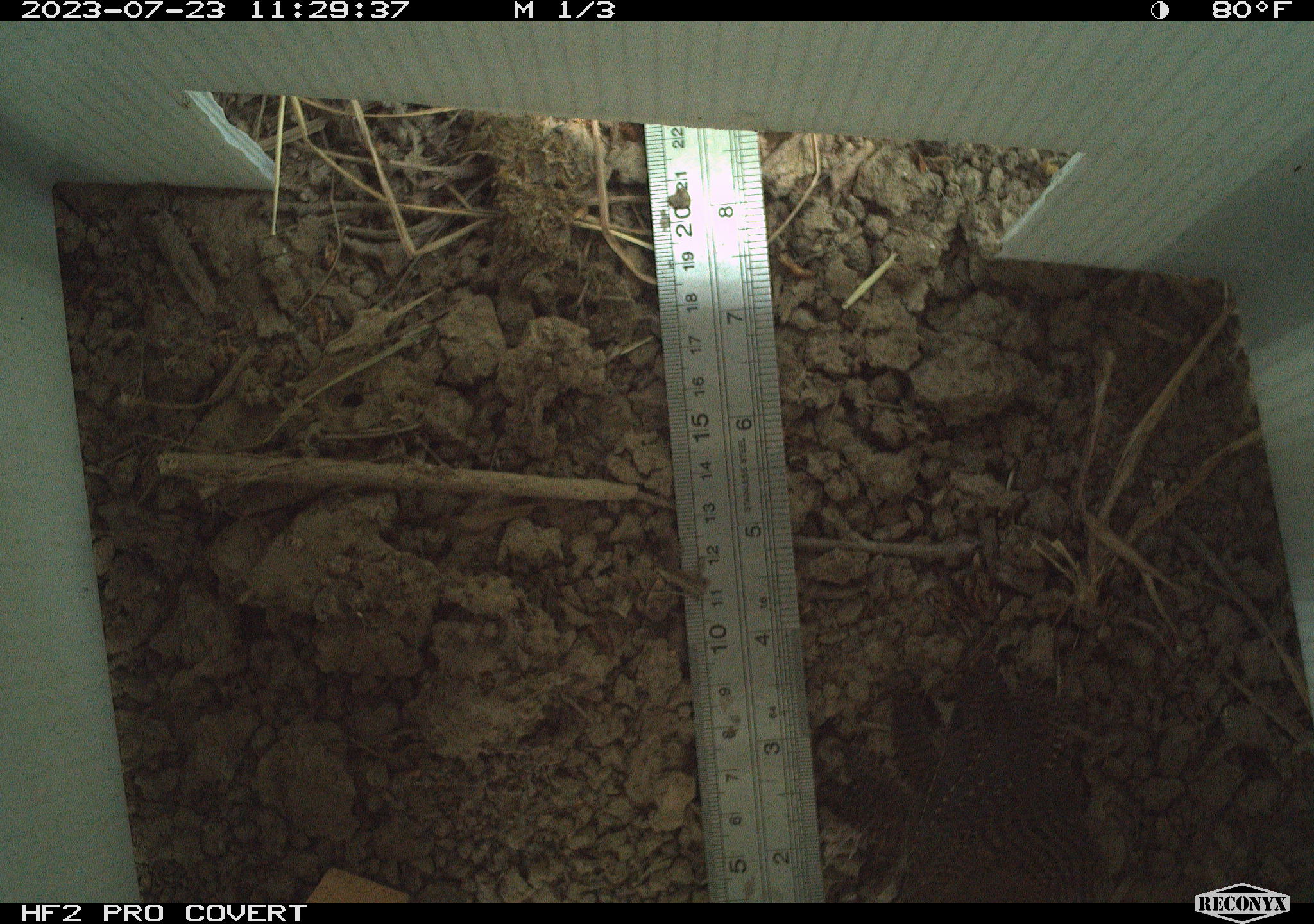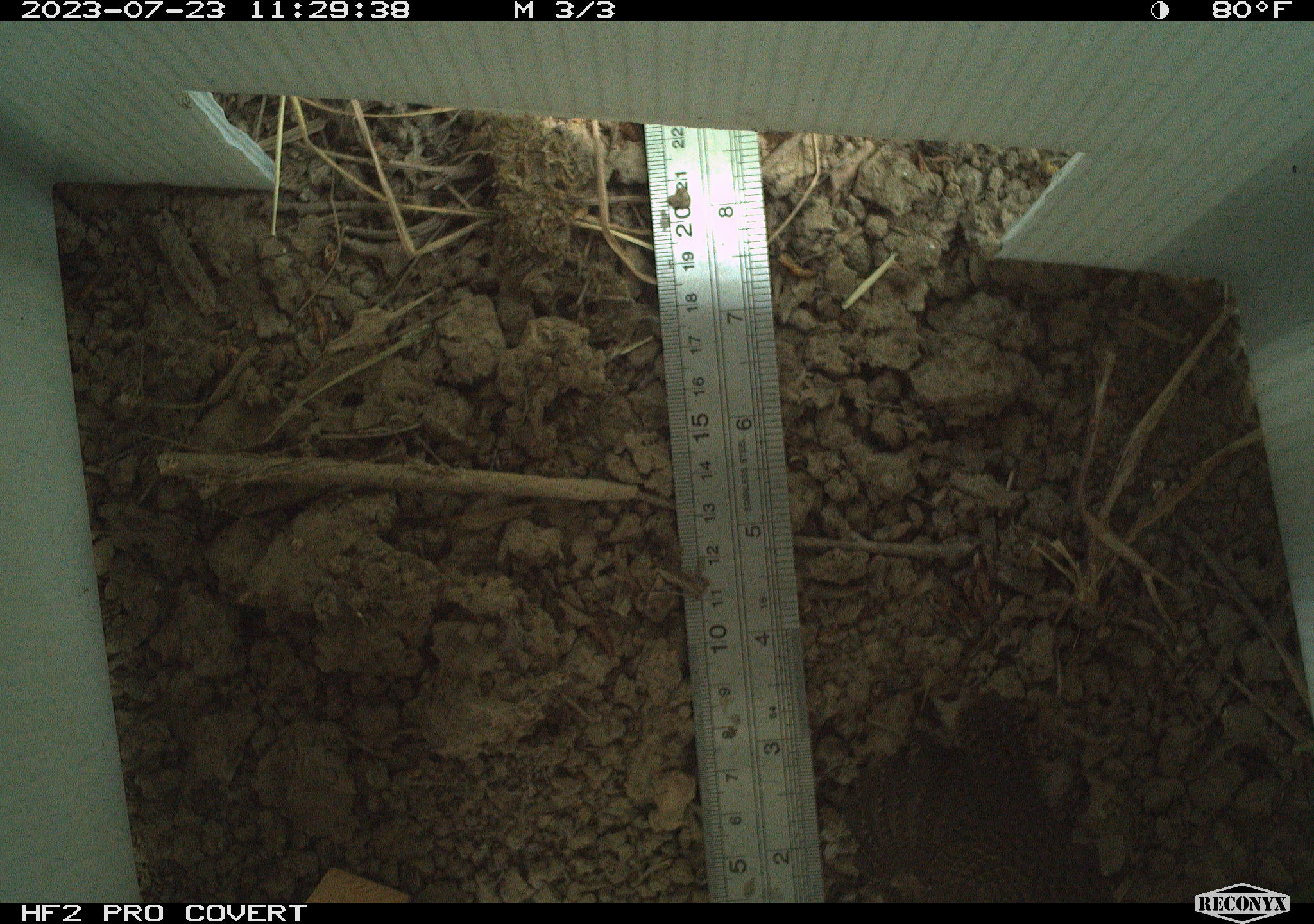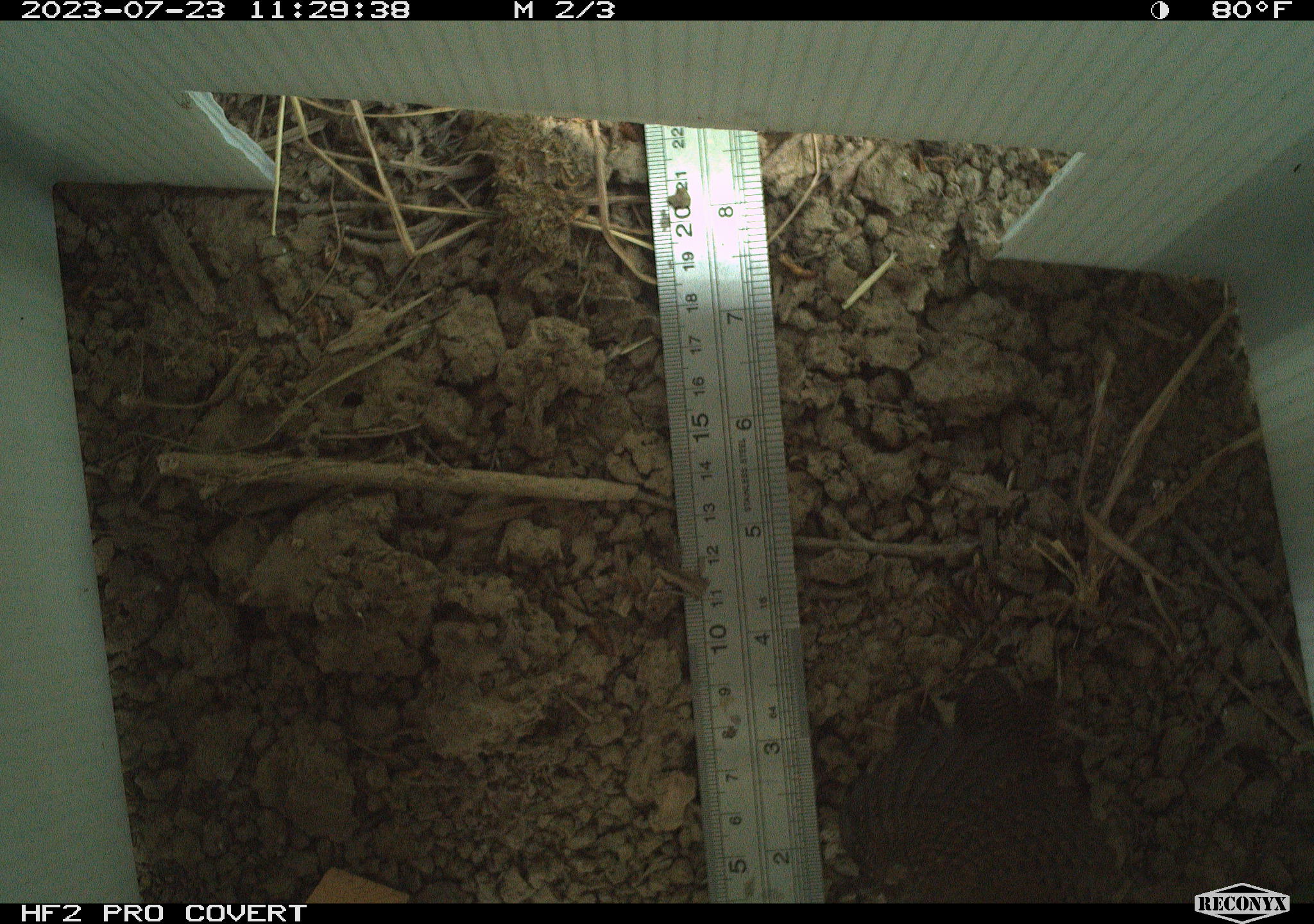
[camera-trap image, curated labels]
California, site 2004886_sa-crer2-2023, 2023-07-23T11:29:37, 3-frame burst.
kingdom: Animalia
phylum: Chordata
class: Aves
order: Passeriformes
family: Troglodytidae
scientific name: Troglodytidae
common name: wren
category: troglodytidae family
Troglodytidae family (wren) (Troglodytidae).